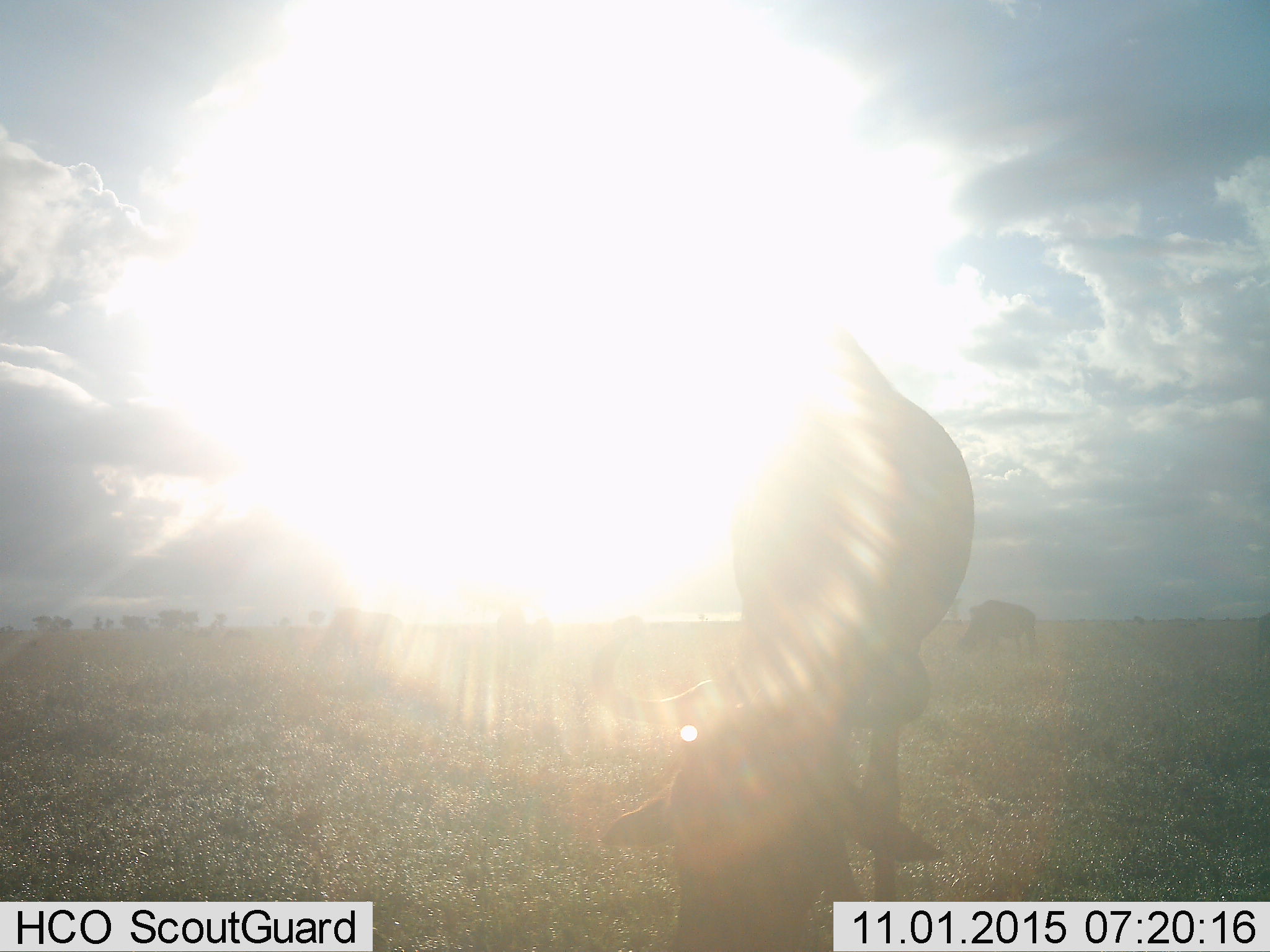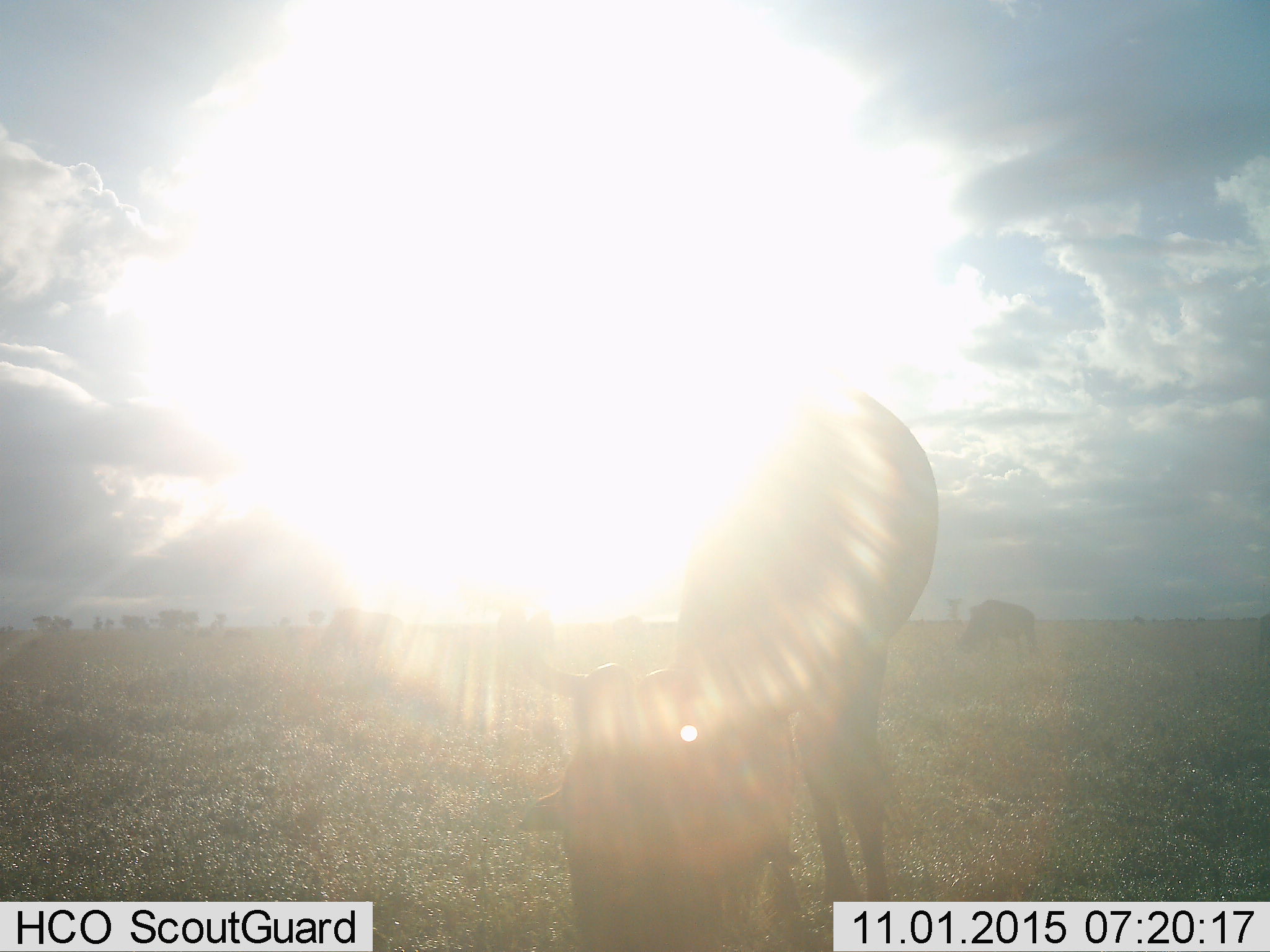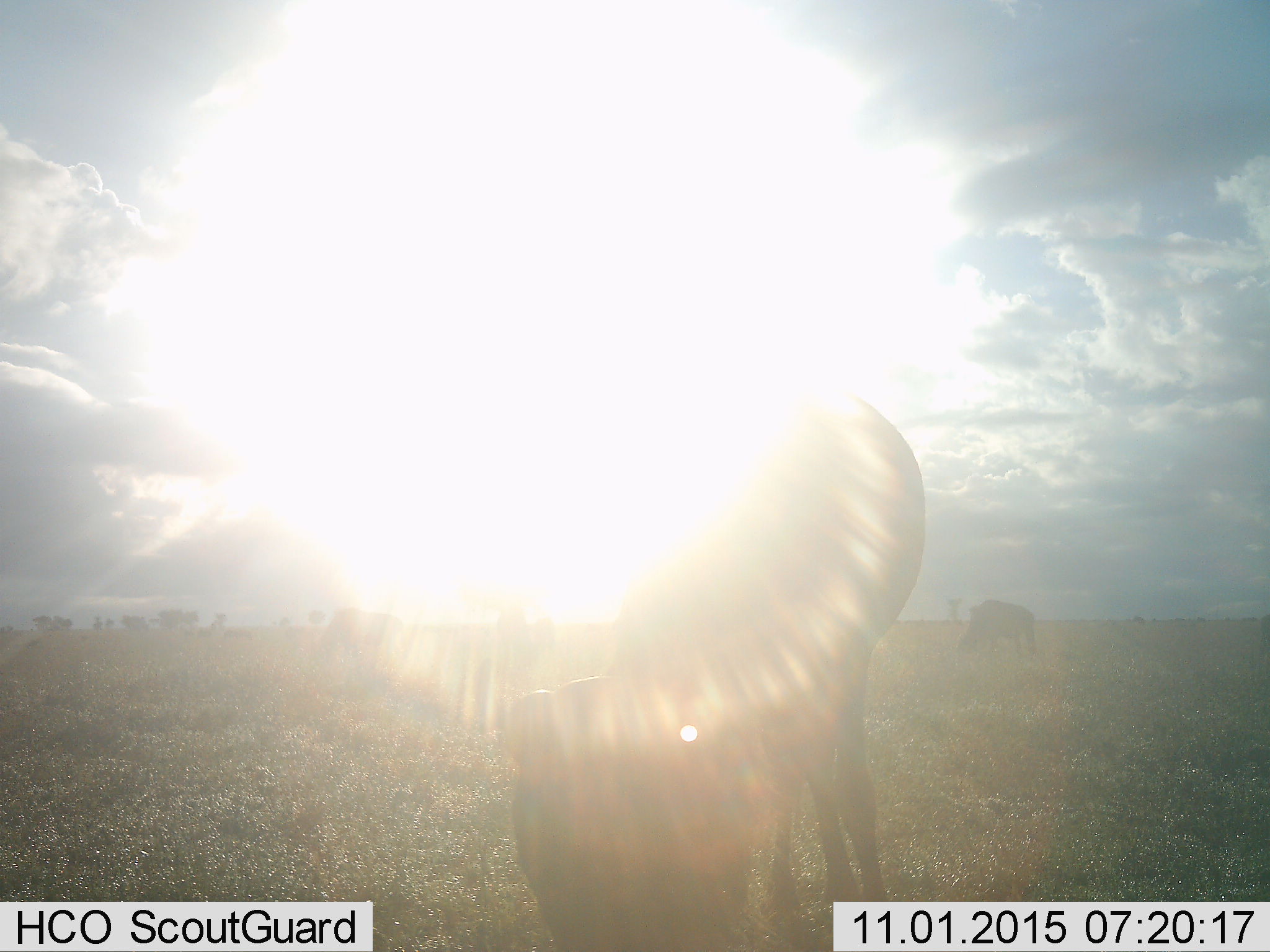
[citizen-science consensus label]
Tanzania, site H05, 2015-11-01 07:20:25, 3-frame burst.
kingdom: Animalia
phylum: Chordata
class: Mammalia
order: Artiodactyla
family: Bovidae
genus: Connochaetes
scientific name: Connochaetes taurinus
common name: blue wildebeest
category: wildebeest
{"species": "wildebeest (blue wildebeest) (Connochaetes taurinus)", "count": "2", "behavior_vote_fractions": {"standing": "12%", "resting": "0%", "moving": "0%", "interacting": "0%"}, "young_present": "0%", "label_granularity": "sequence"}